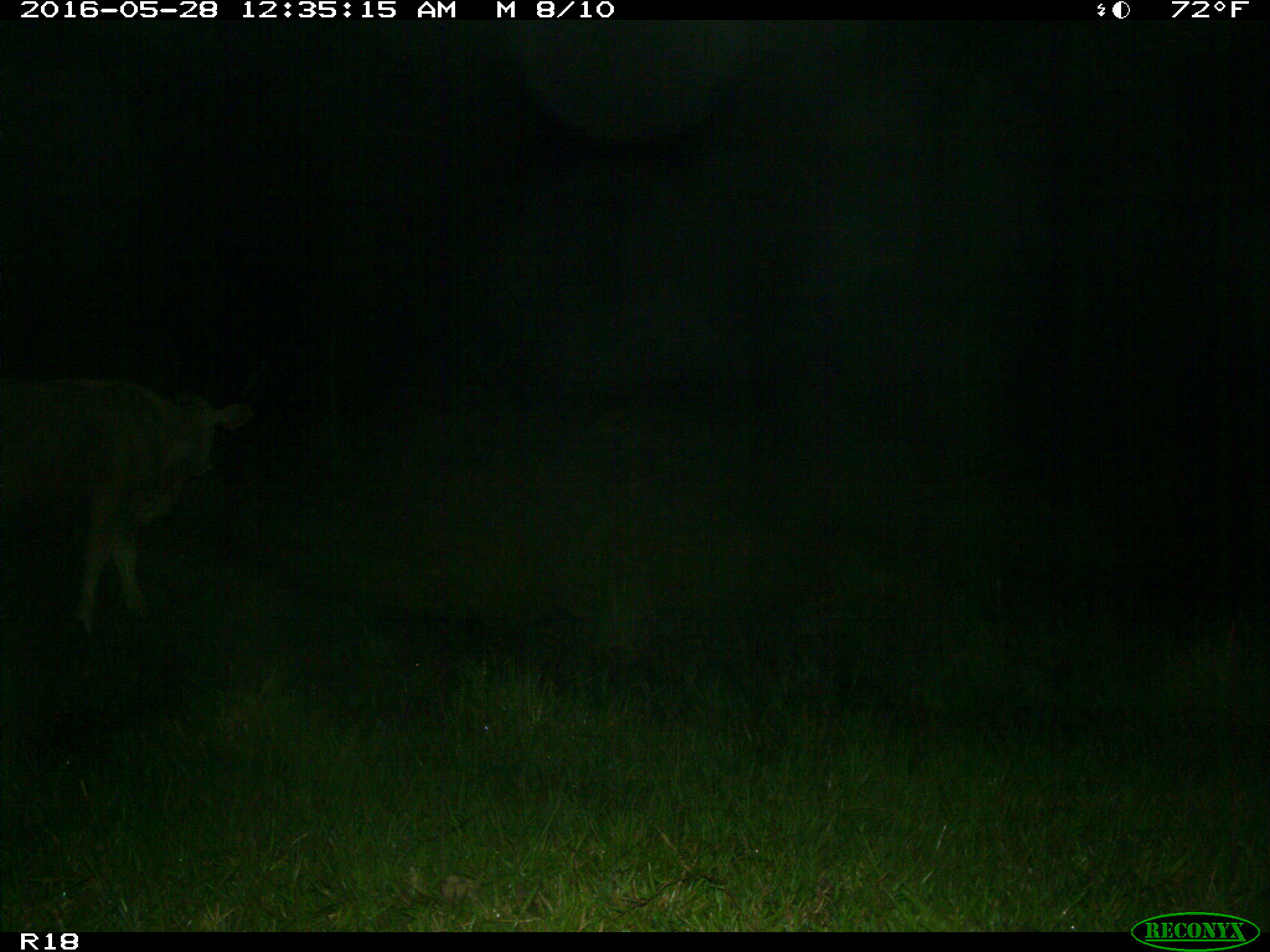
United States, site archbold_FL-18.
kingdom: Animalia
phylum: Chordata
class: Mammalia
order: Artiodactyla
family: Bovidae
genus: Bos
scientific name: Bos taurus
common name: domestic cow